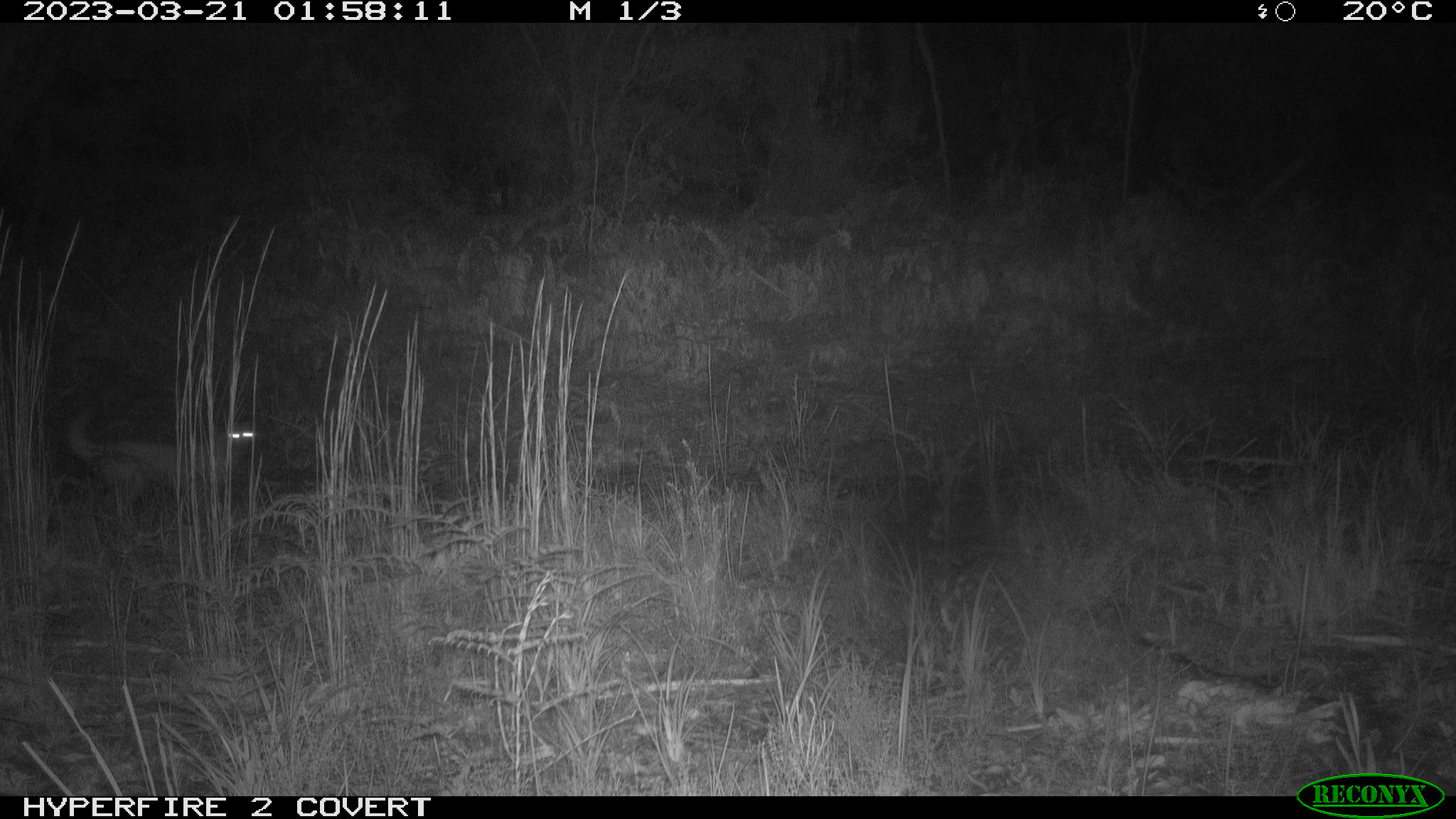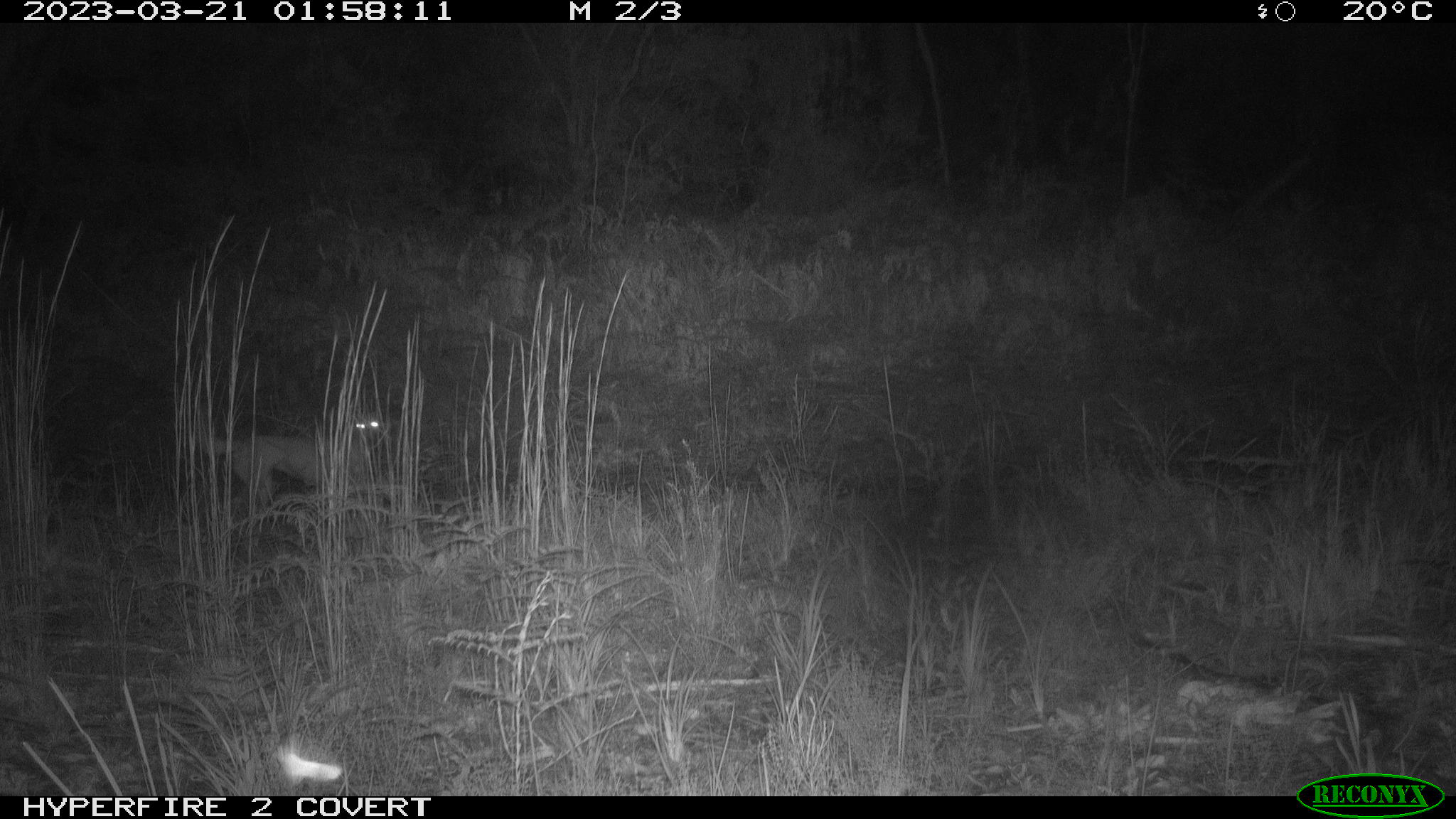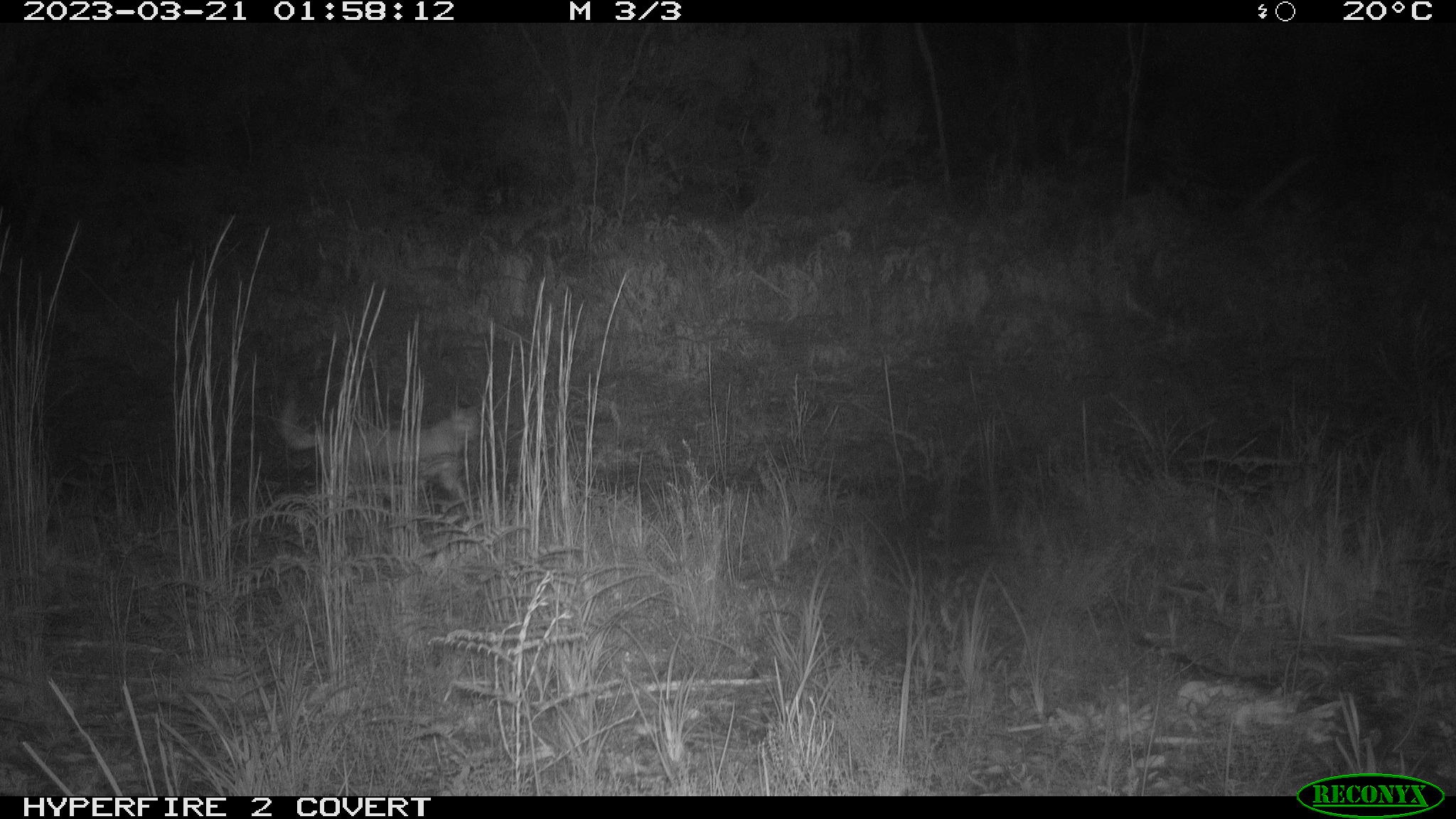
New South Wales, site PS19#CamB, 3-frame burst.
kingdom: Animalia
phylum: Chordata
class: Mammalia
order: Carnivora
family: Canidae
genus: Canis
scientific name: Canis familiaris dingo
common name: dingo